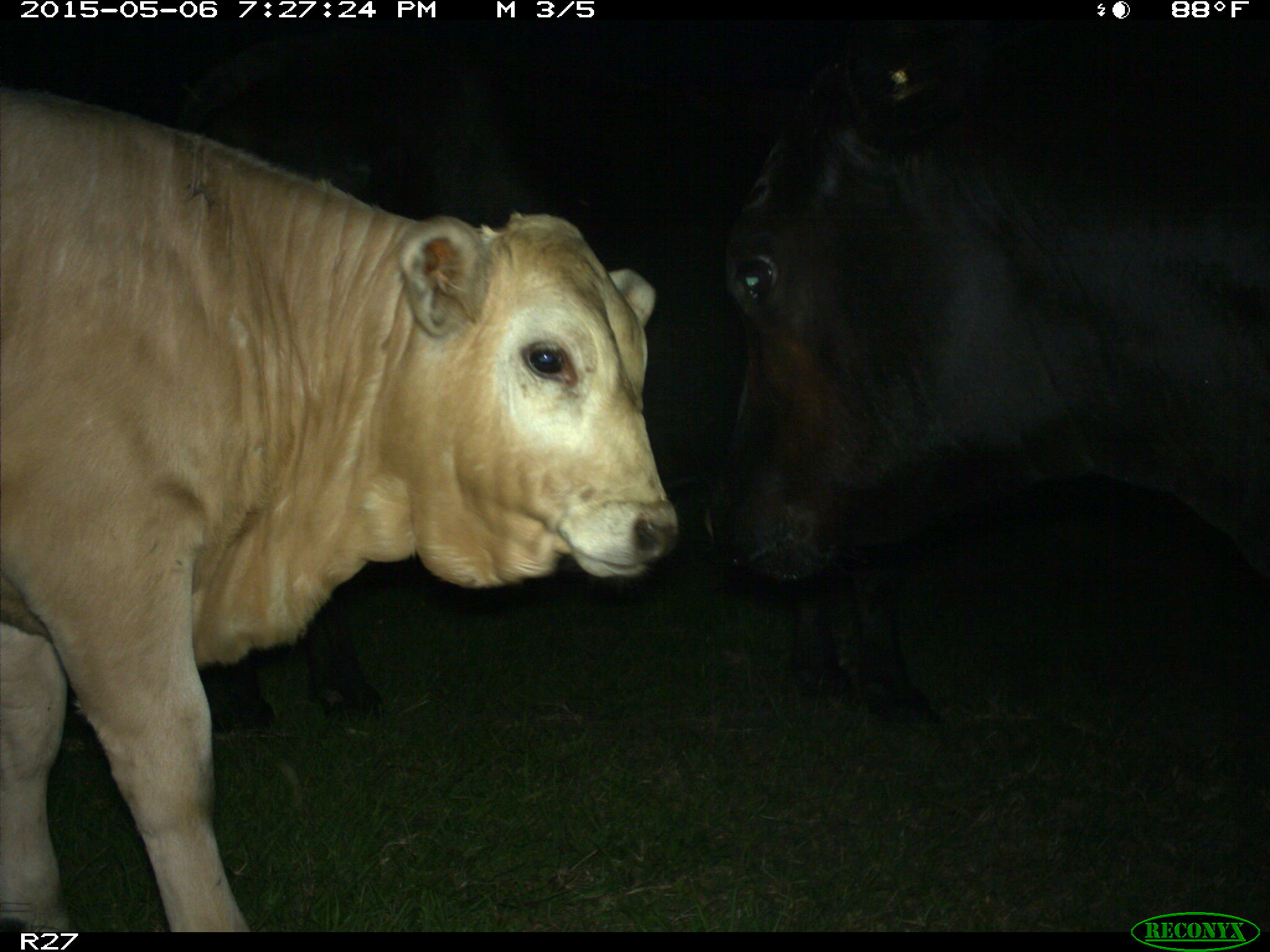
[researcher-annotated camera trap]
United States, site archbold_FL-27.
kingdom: Animalia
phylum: Chordata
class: Mammalia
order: Artiodactyla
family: Bovidae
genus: Bos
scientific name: Bos taurus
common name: domestic cow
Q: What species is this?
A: Bos taurus (domestic cow).